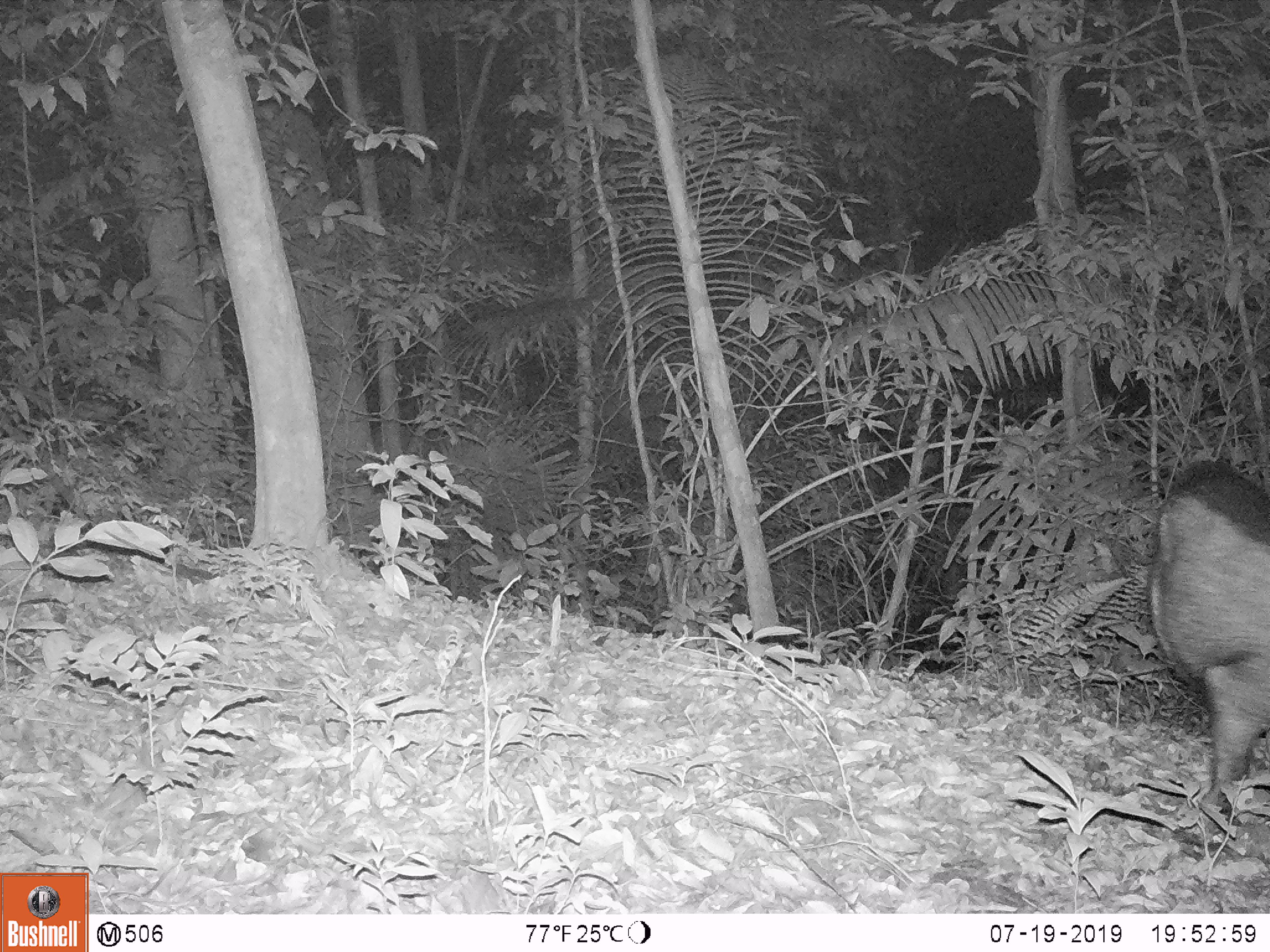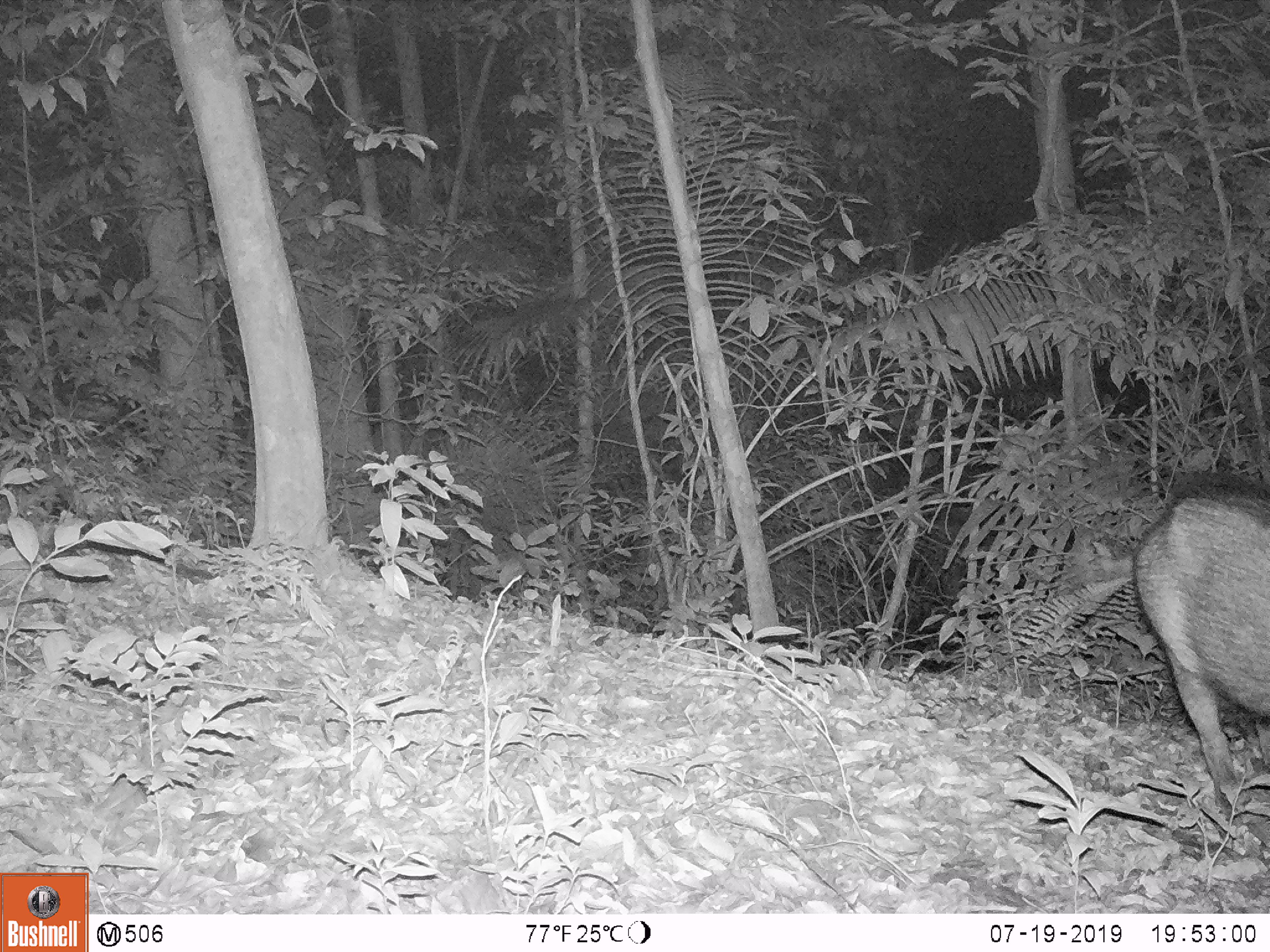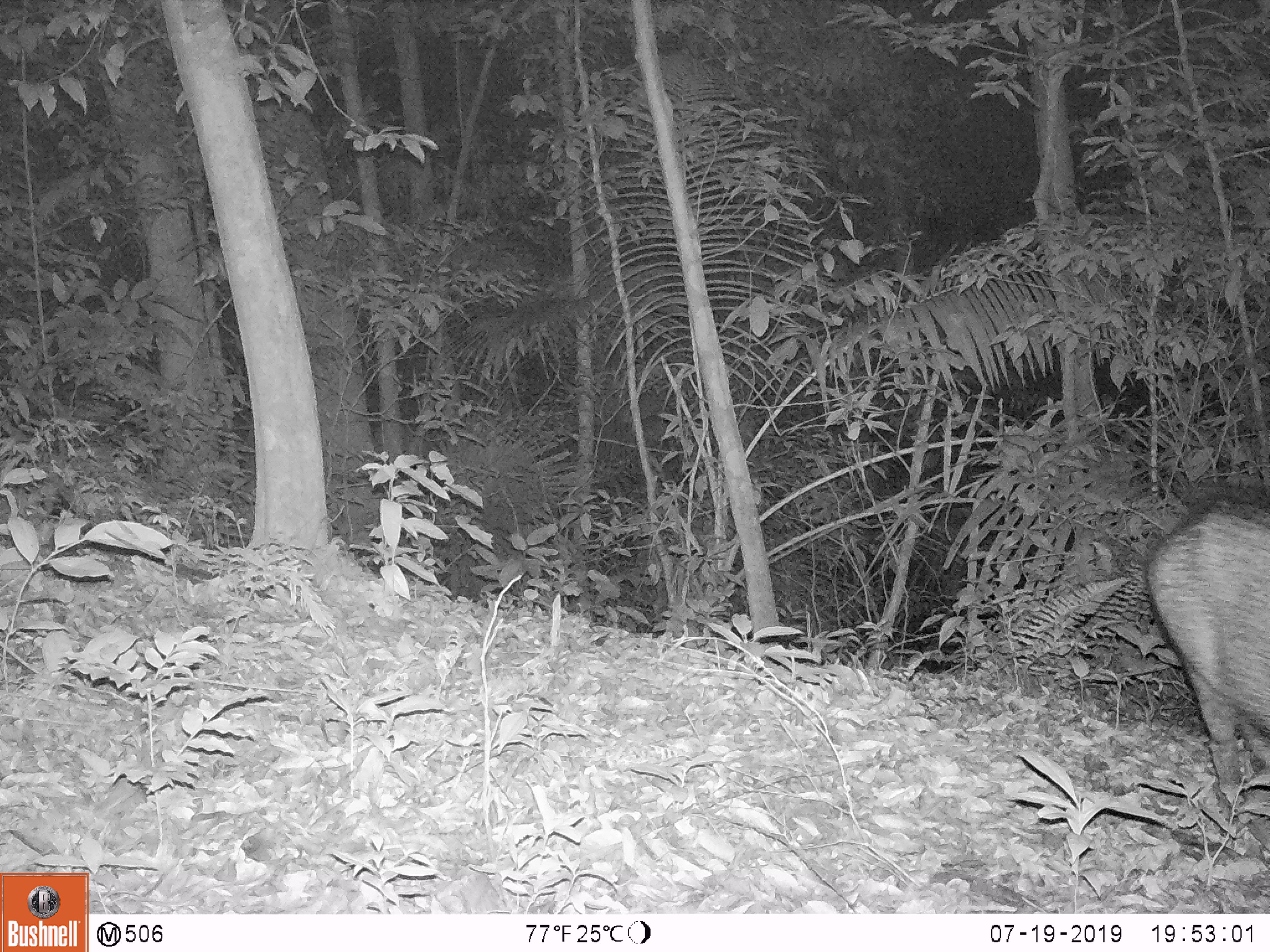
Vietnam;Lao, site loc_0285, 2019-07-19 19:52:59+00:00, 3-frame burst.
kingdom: Animalia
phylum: Chordata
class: Mammalia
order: Artiodactyla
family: Suidae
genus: Sus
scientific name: Sus scrofa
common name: eurasian wild pig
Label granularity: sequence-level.